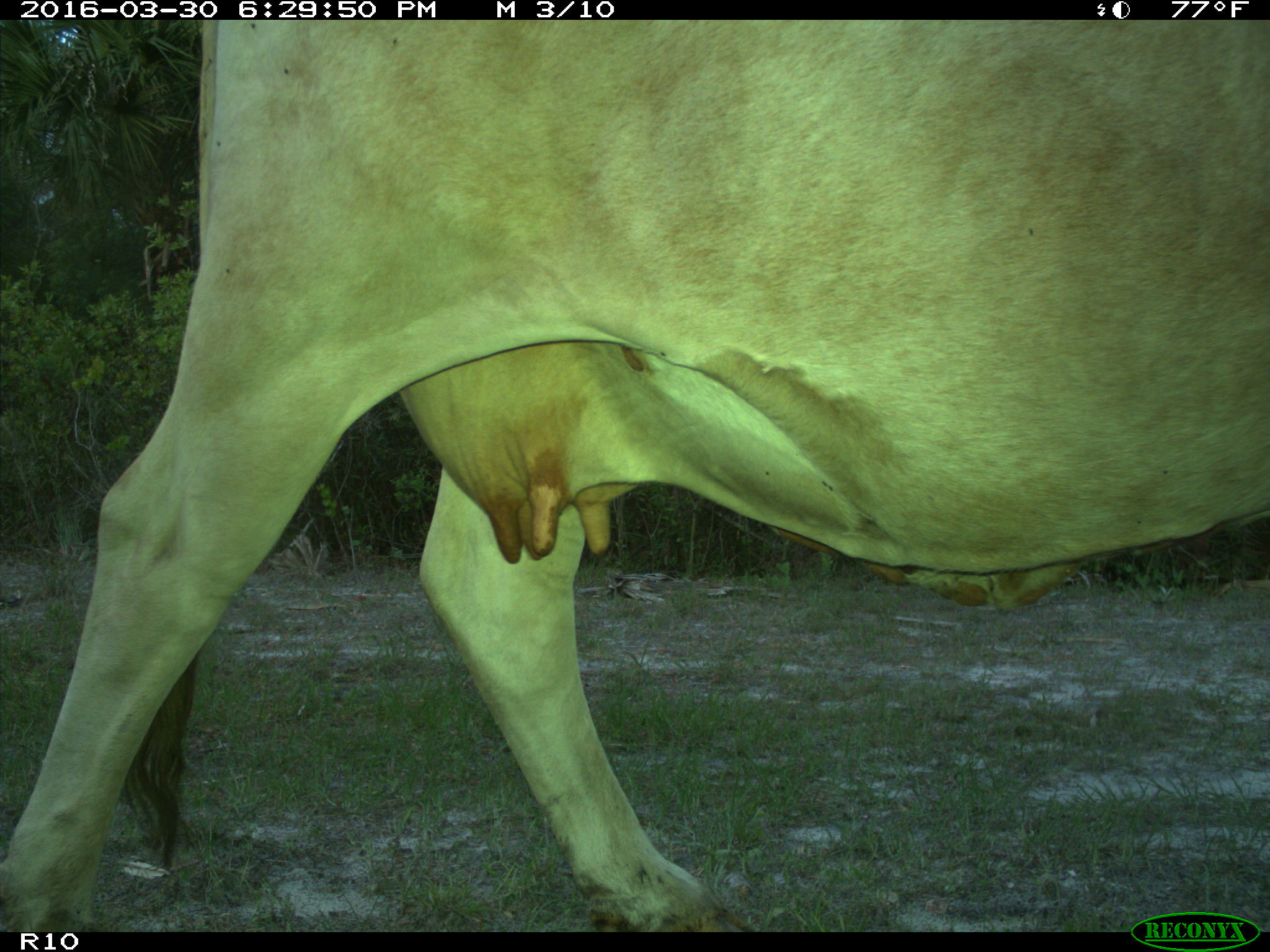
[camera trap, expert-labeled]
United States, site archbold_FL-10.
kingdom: Animalia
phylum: Chordata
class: Mammalia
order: Artiodactyla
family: Bovidae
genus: Bos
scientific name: Bos taurus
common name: domestic cow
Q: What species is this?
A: Bos taurus (domestic cow).